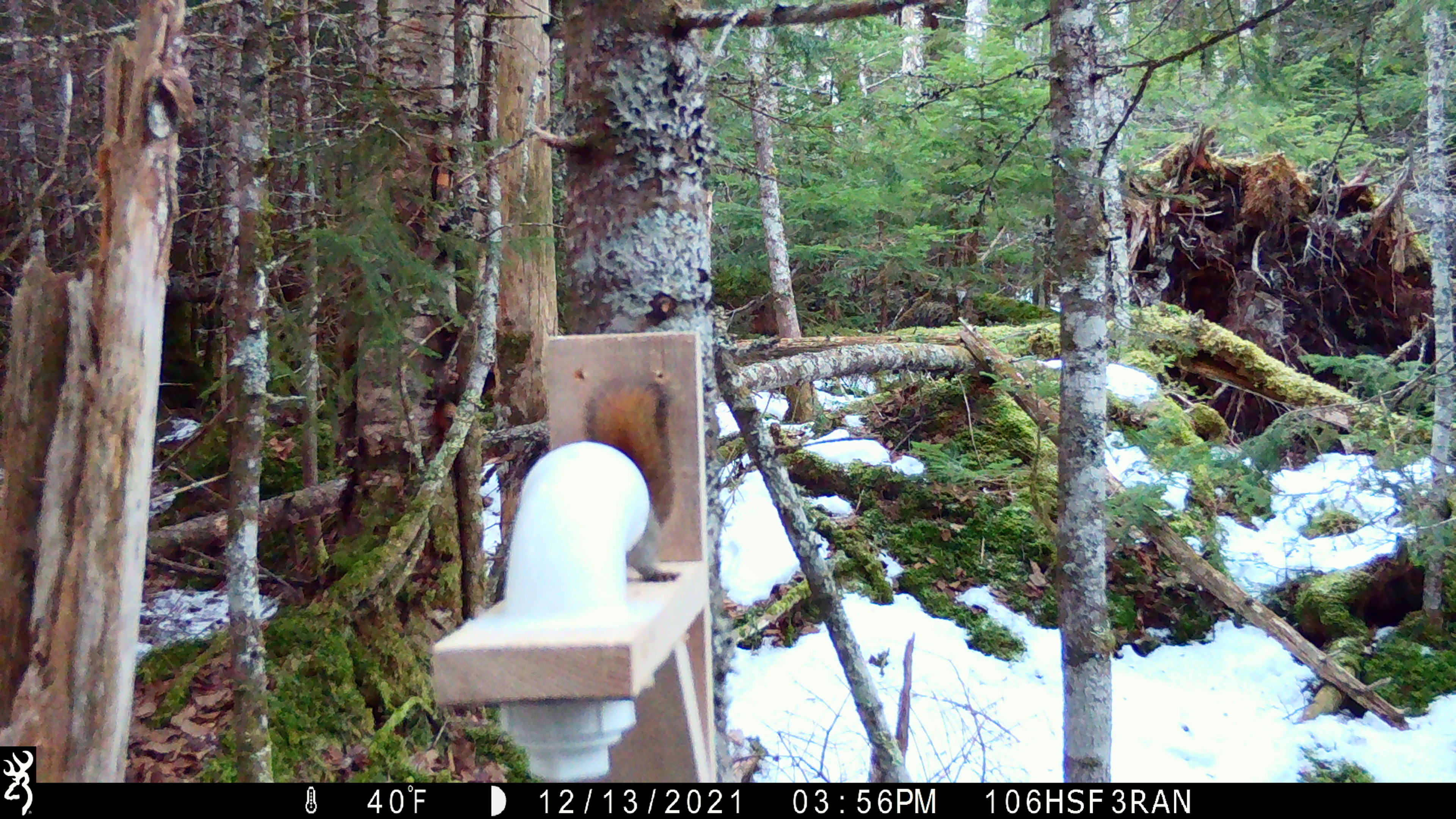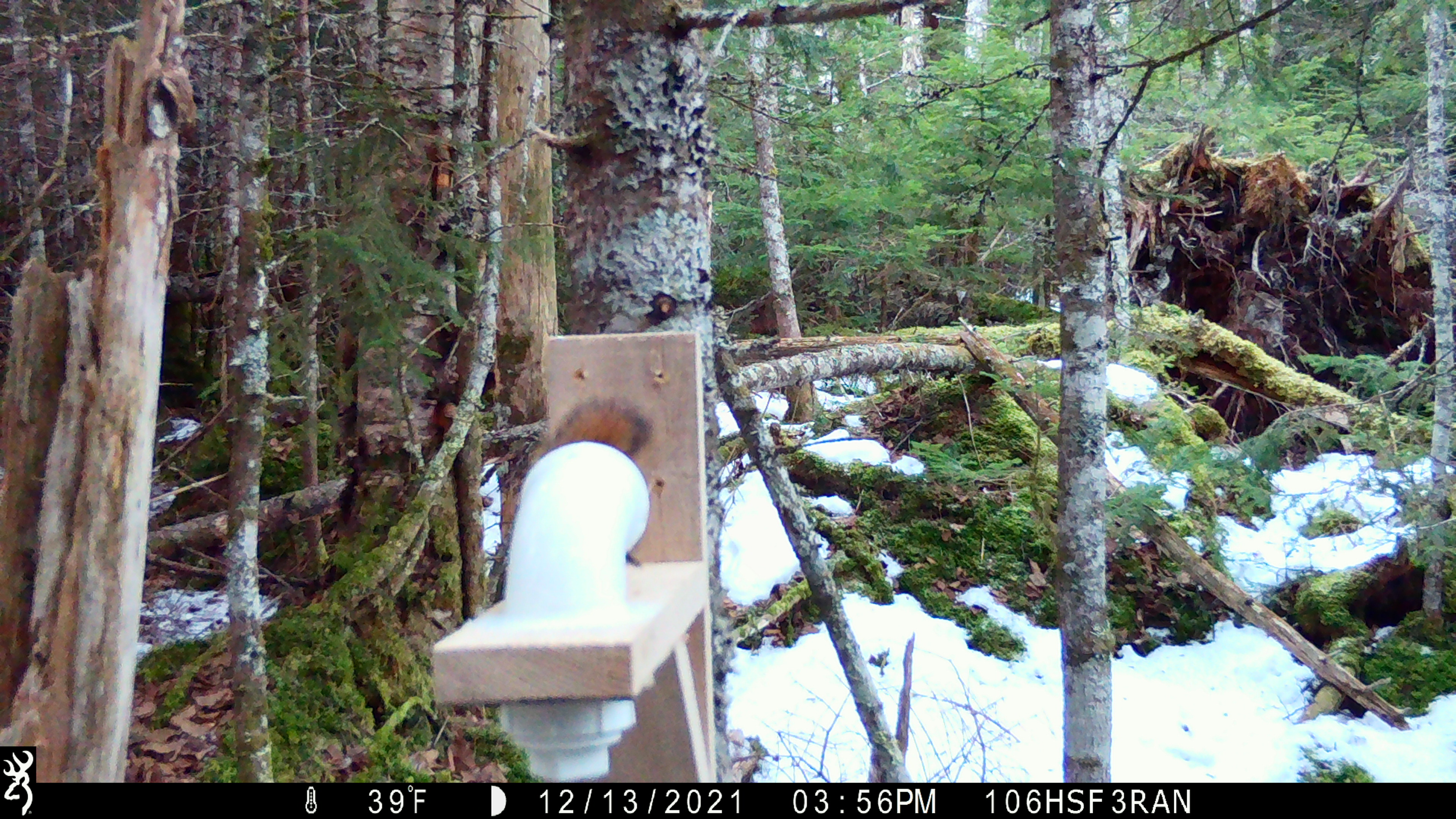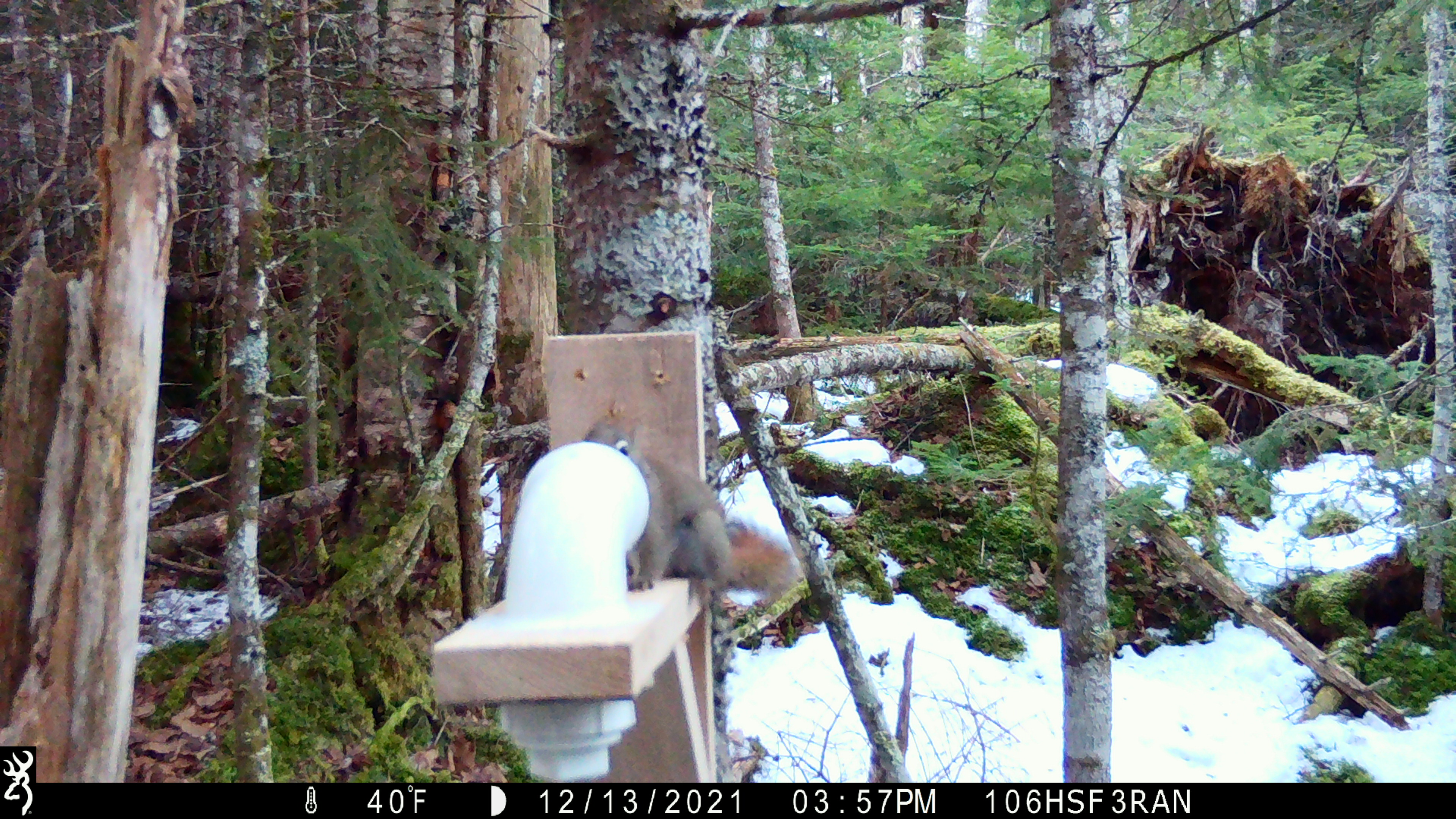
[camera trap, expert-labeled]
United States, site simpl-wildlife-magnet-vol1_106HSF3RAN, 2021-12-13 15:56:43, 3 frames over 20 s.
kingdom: Animalia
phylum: Chordata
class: Mammalia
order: Rodentia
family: Sciuridae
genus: Tamiasciurus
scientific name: Tamiasciurus hudsonicus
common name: red squirrel